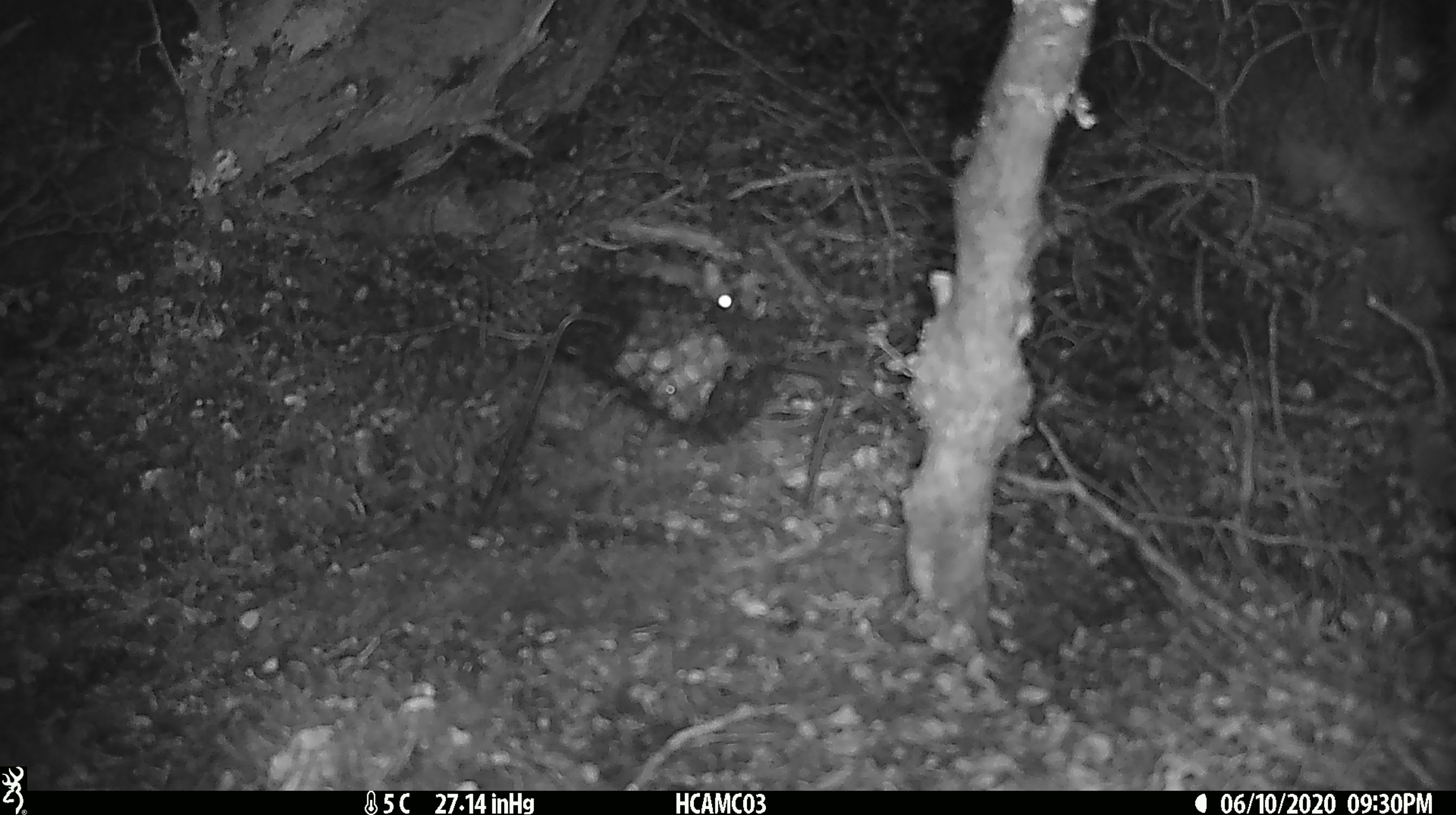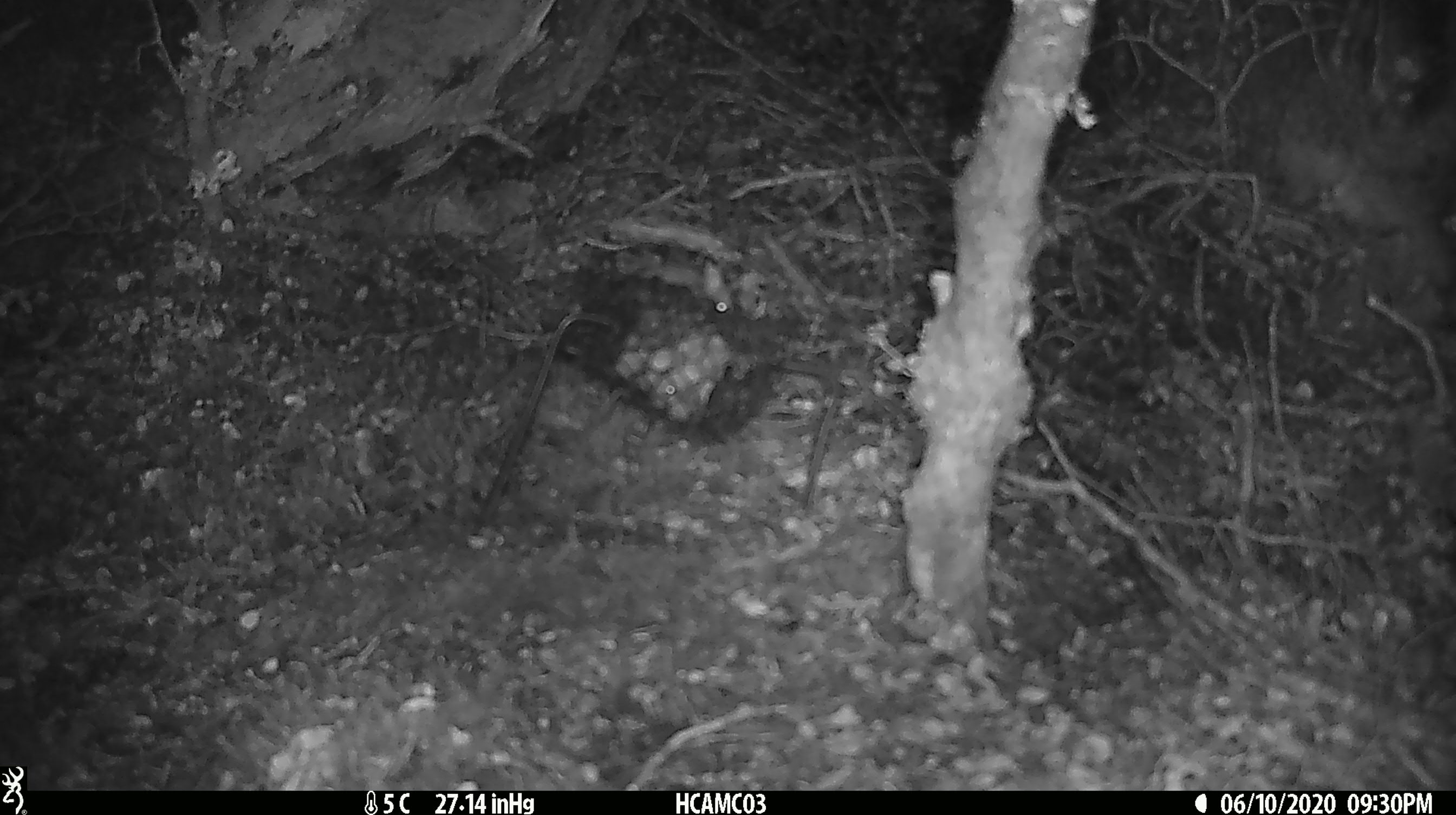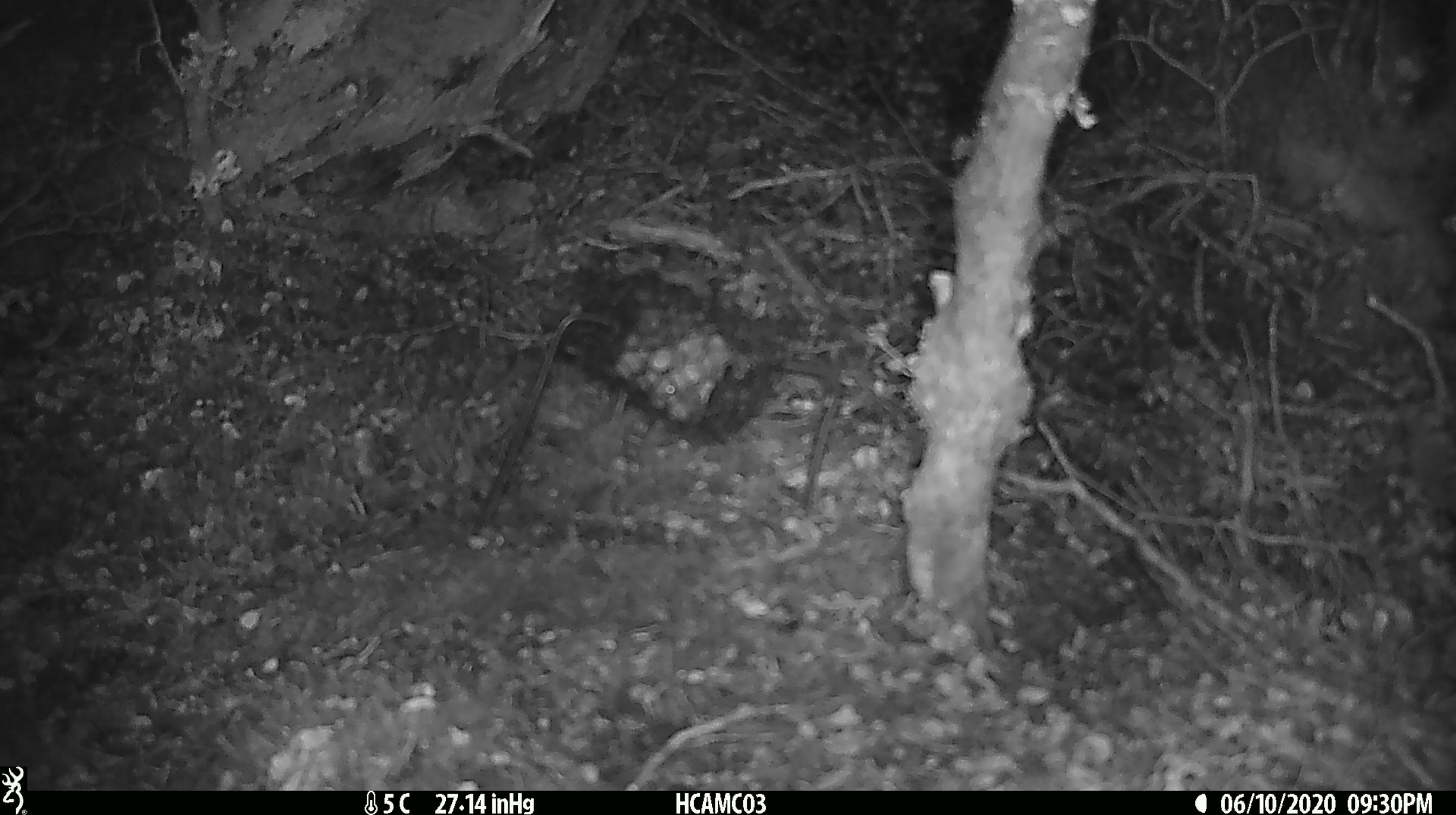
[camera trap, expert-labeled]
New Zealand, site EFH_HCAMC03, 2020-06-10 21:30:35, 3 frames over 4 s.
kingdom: Animalia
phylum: Chordata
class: Mammalia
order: Rodentia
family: Muridae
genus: Mus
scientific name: Mus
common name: mouse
Mouse (Mus).